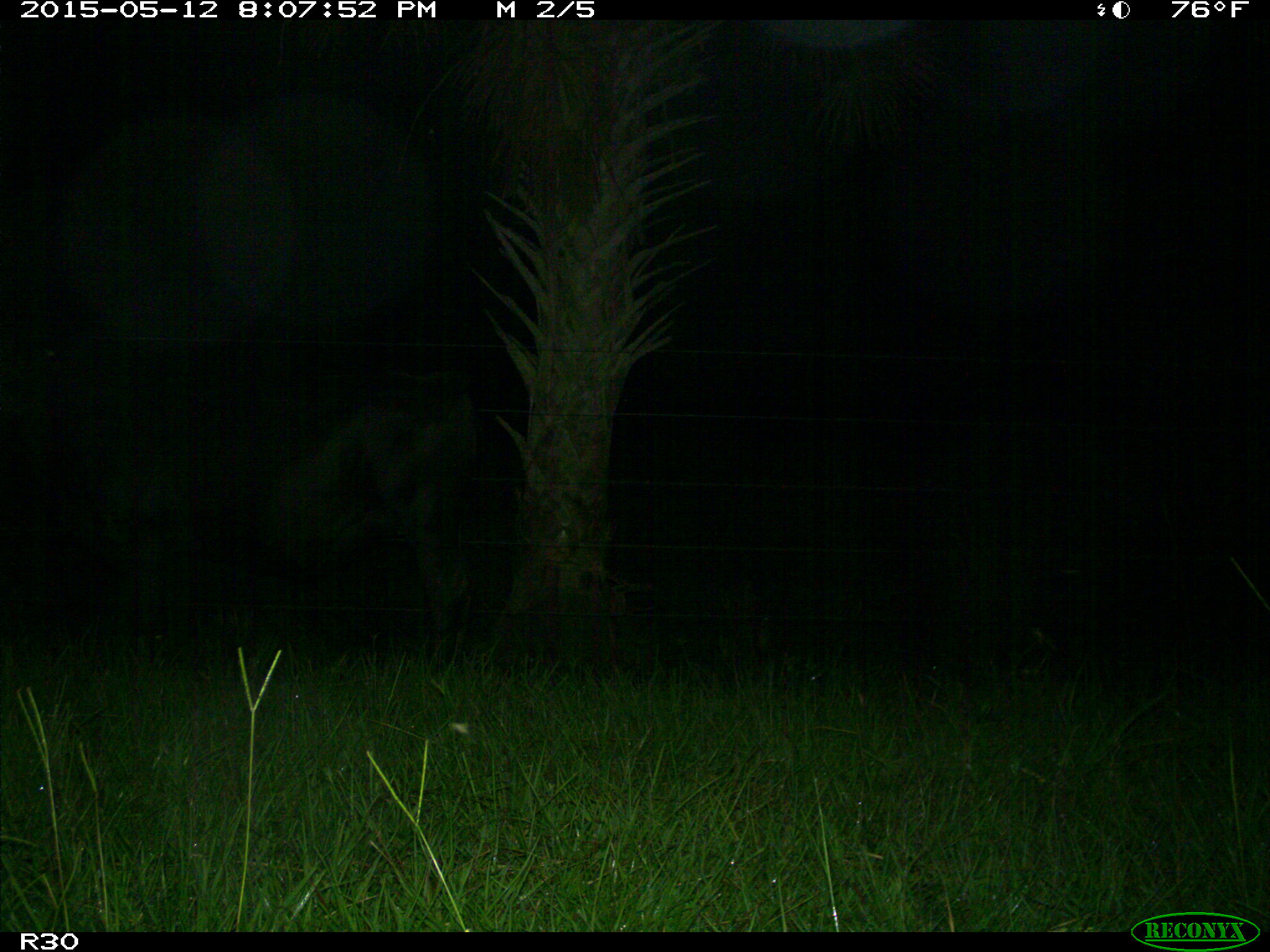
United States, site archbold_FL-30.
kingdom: Animalia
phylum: Chordata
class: Mammalia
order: Artiodactyla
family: Bovidae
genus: Bos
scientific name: Bos taurus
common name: domestic cow